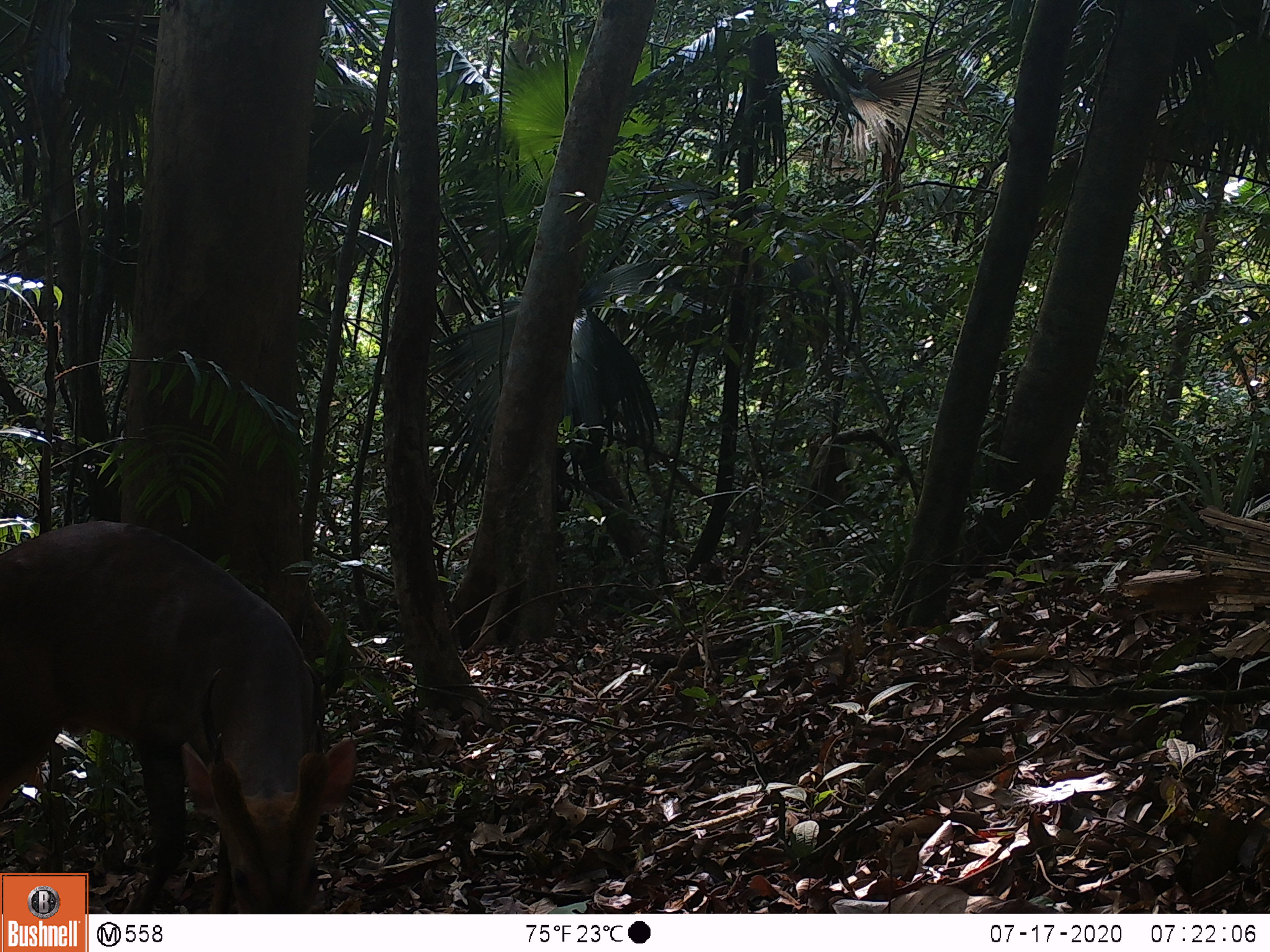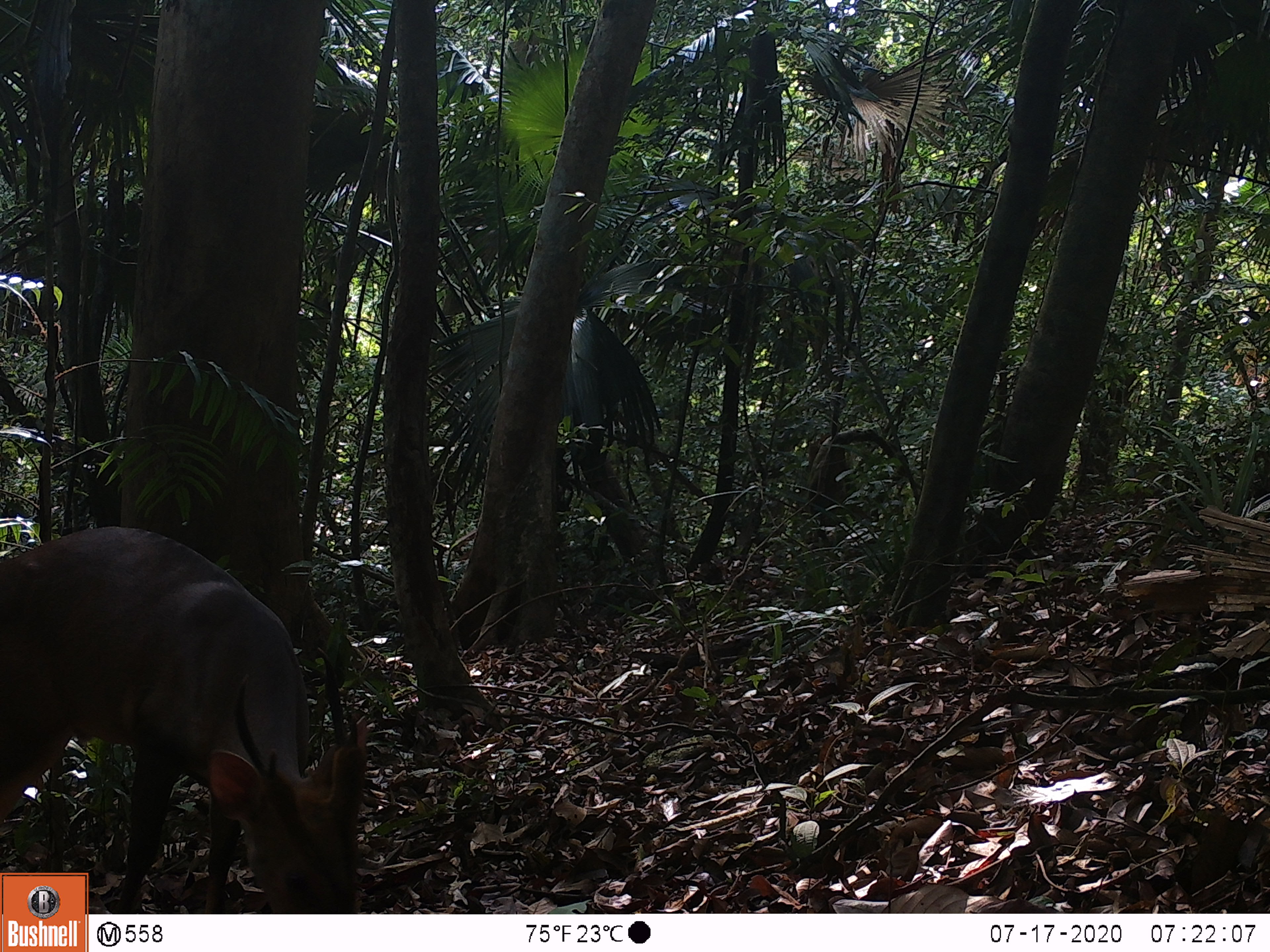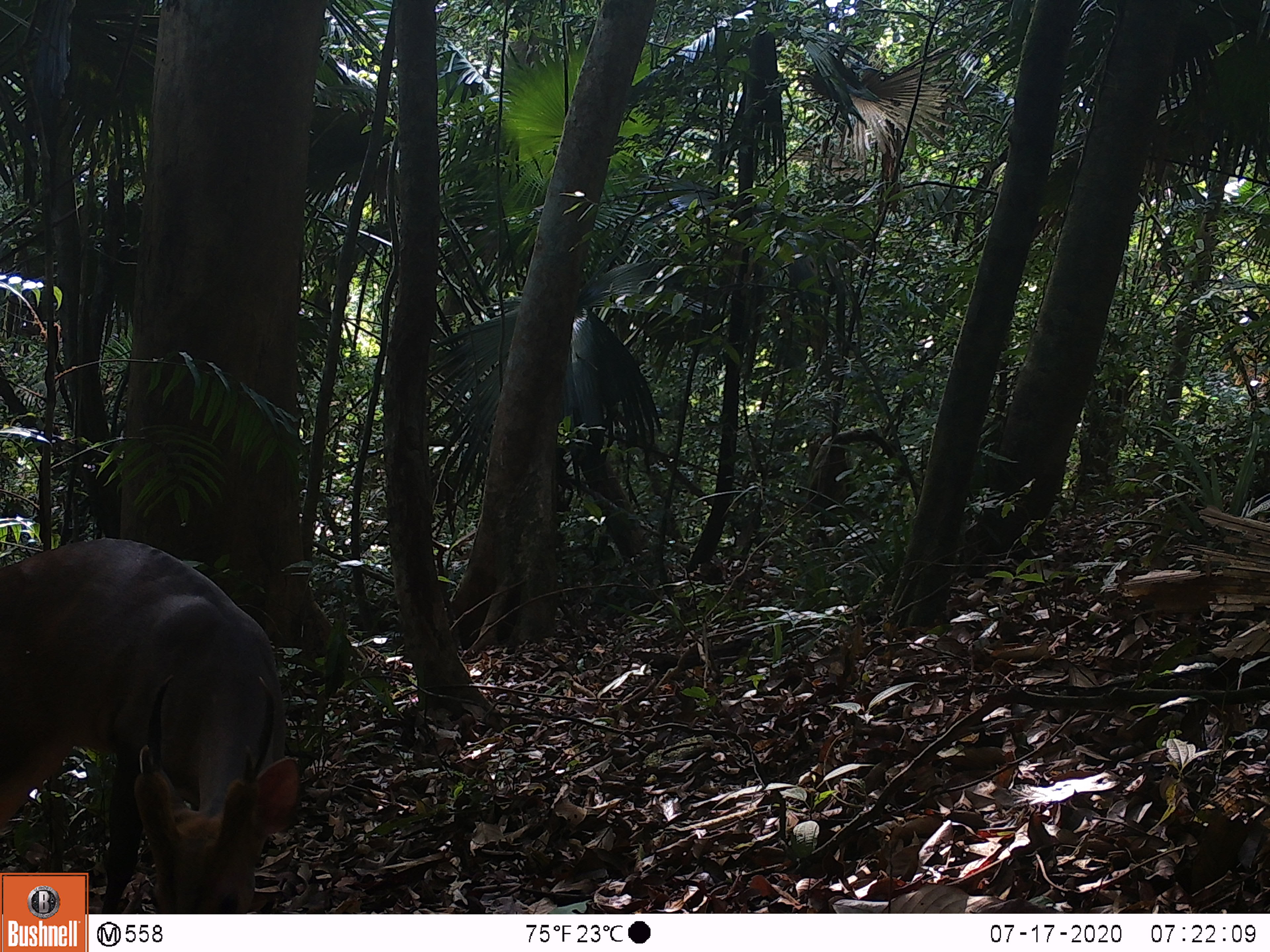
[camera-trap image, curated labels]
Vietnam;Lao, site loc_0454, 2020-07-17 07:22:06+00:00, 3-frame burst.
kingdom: Animalia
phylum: Chordata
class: Mammalia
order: Artiodactyla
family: Cervidae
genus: Muntiacus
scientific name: Muntiacus vuquangensis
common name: large-antlered muntjac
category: large antlered muntjac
Large antlered muntjac (large-antlered muntjac) (Muntiacus vuquangensis). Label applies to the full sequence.